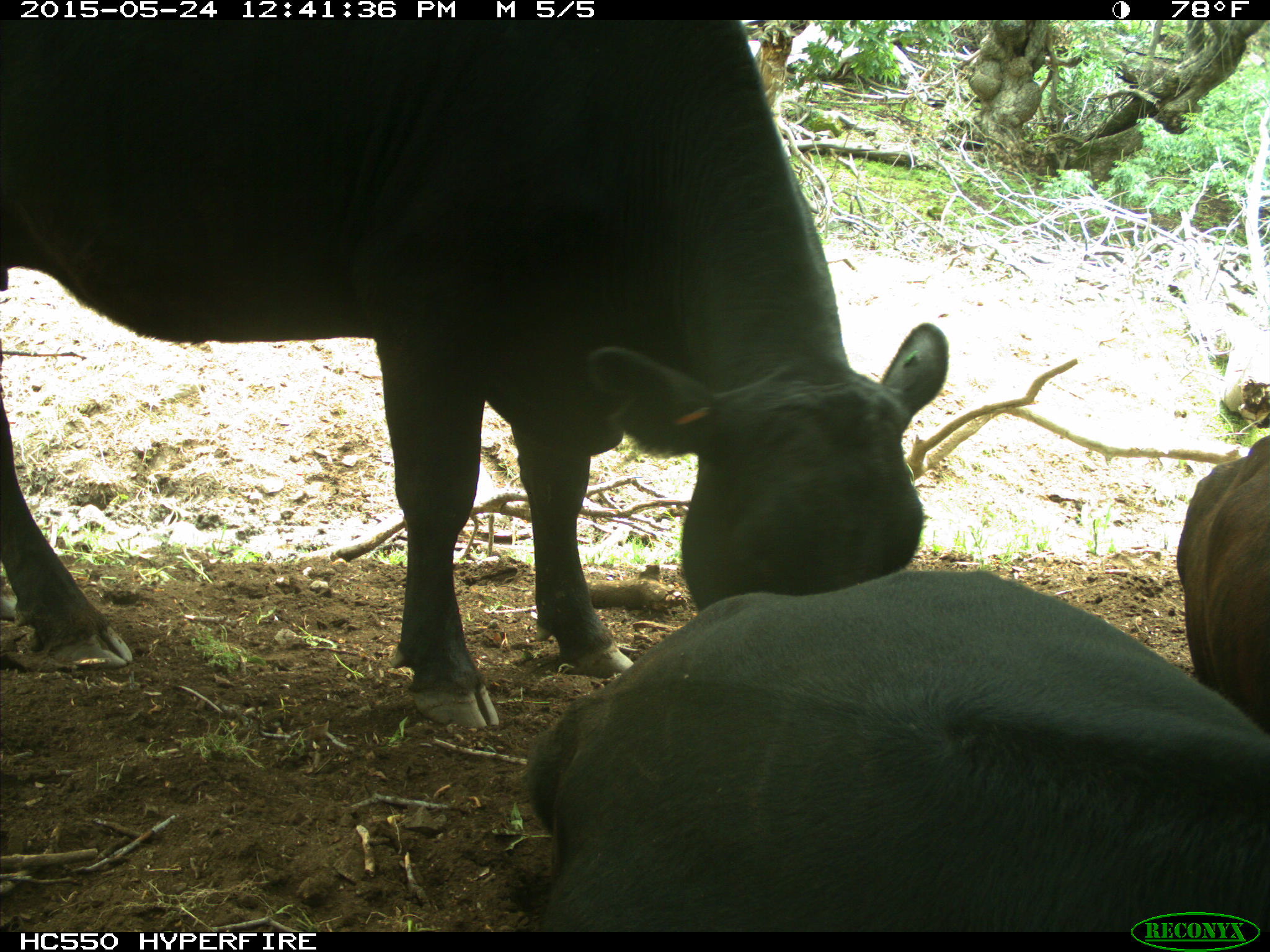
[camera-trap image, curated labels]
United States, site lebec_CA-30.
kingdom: Animalia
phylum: Chordata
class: Mammalia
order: Artiodactyla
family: Bovidae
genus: Bos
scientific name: Bos taurus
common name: domestic cow